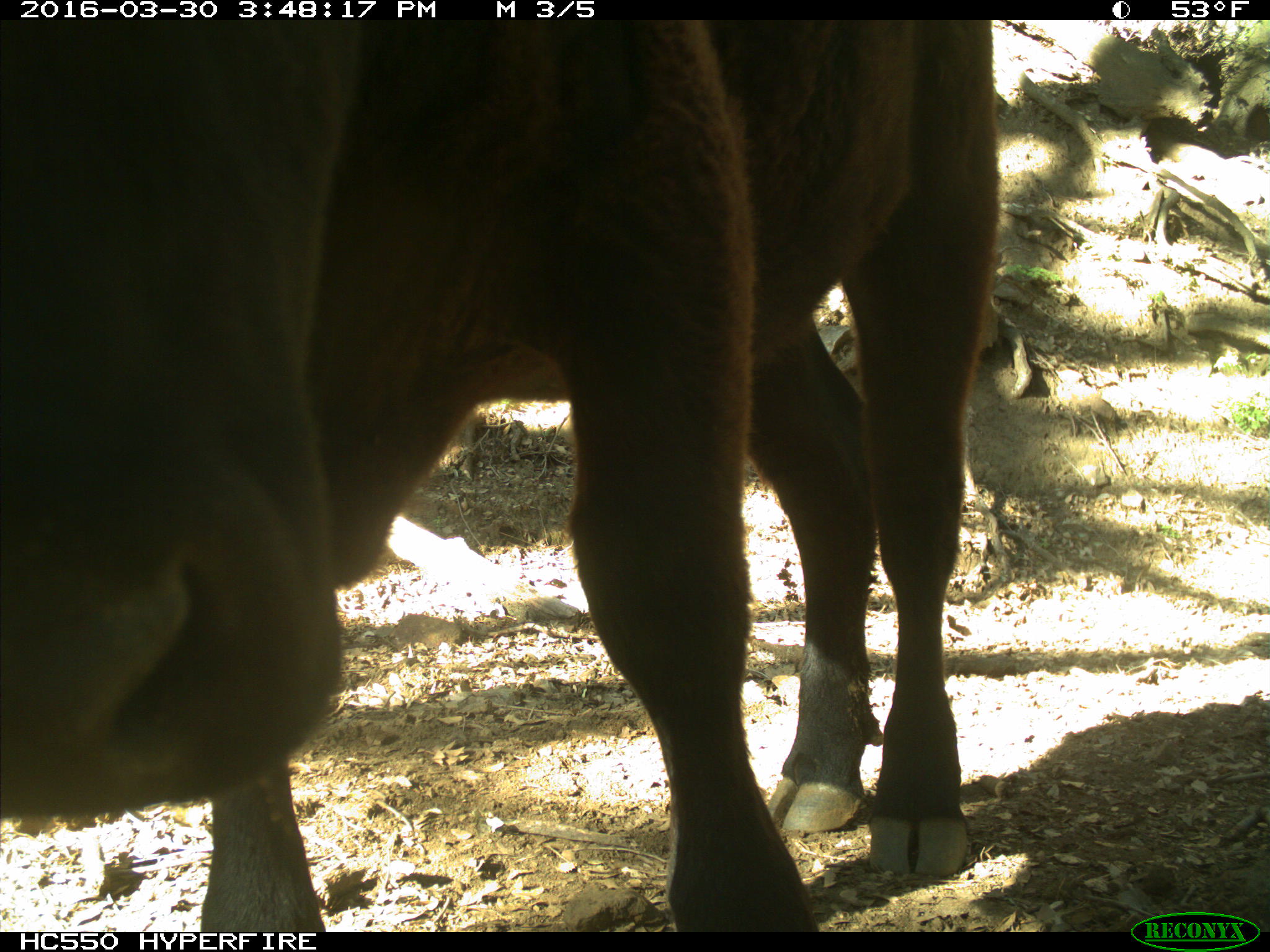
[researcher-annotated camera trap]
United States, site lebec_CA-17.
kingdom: Animalia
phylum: Chordata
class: Mammalia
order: Artiodactyla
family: Bovidae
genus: Bos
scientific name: Bos taurus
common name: domestic cow